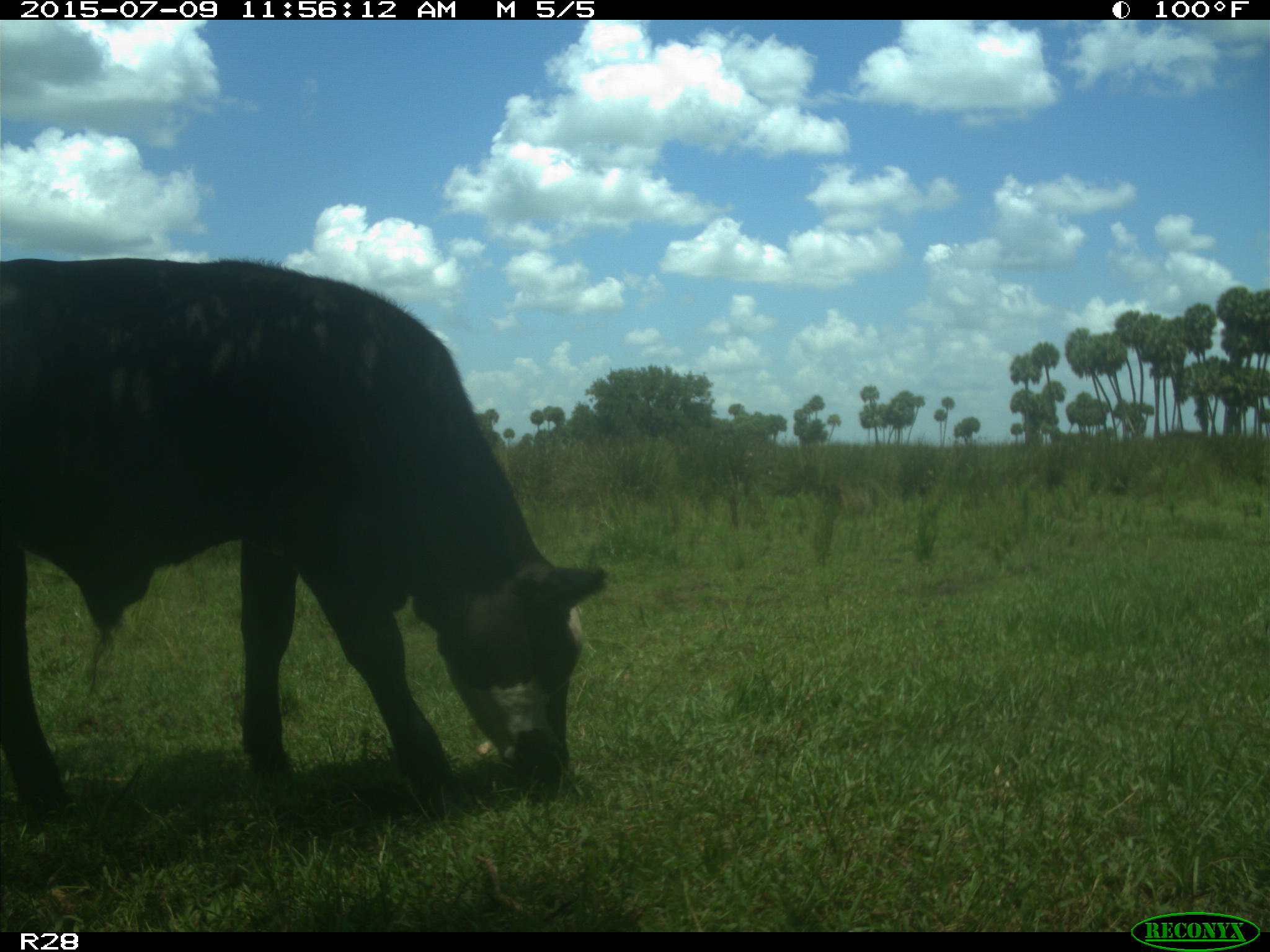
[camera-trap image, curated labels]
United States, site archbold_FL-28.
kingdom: Animalia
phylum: Chordata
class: Mammalia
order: Artiodactyla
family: Bovidae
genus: Bos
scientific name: Bos taurus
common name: domestic cow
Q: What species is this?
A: Bos taurus (domestic cow).